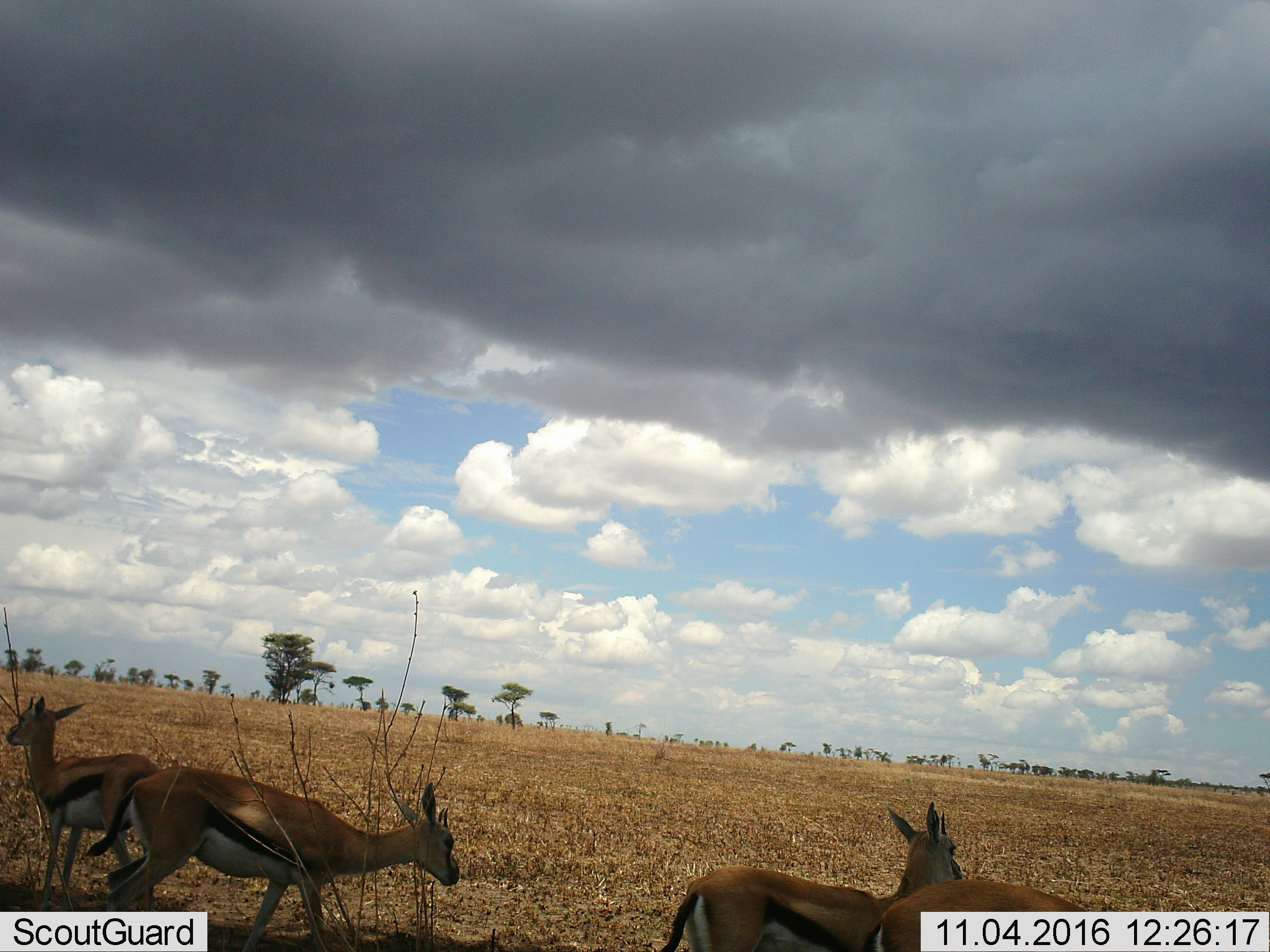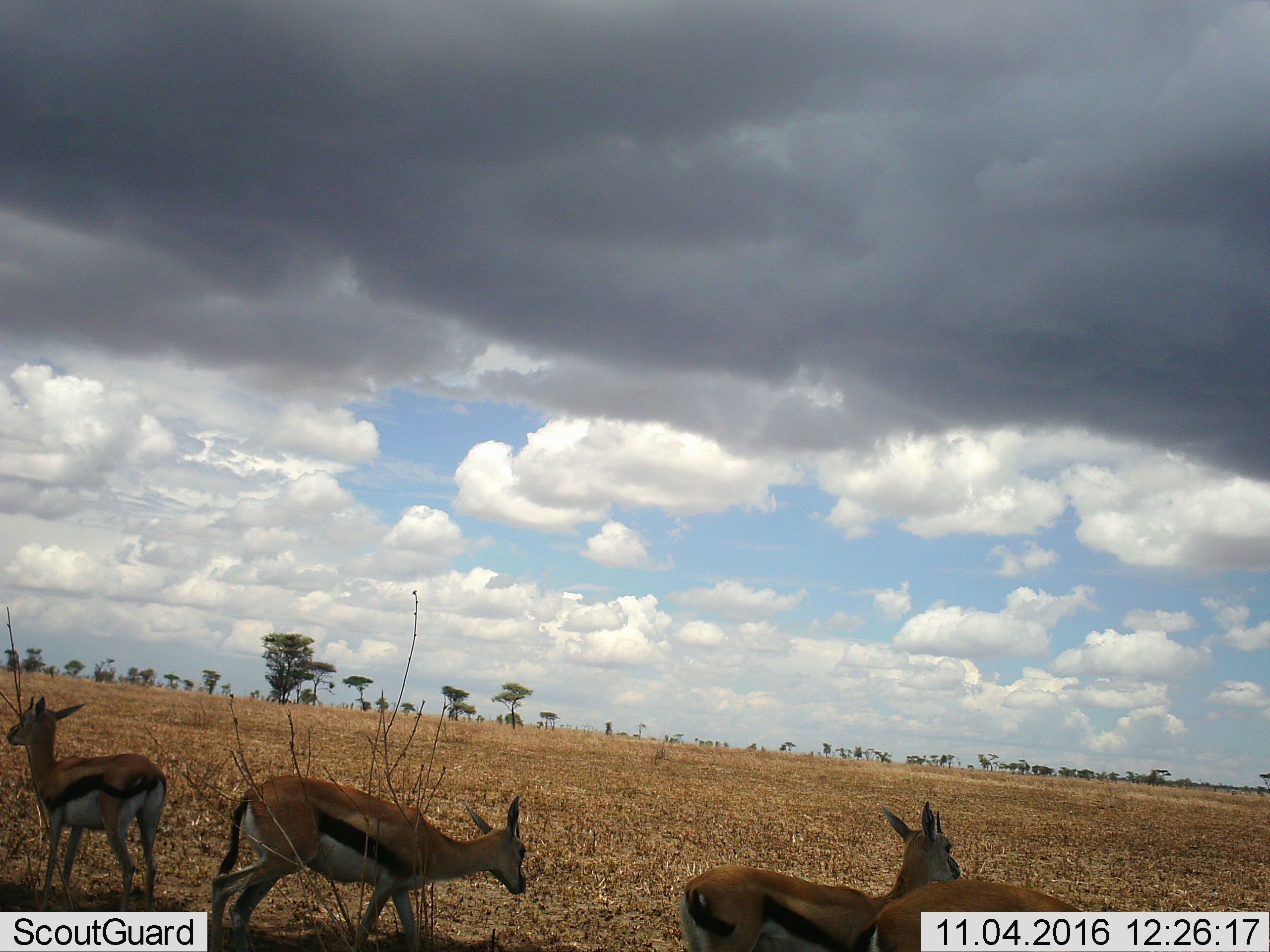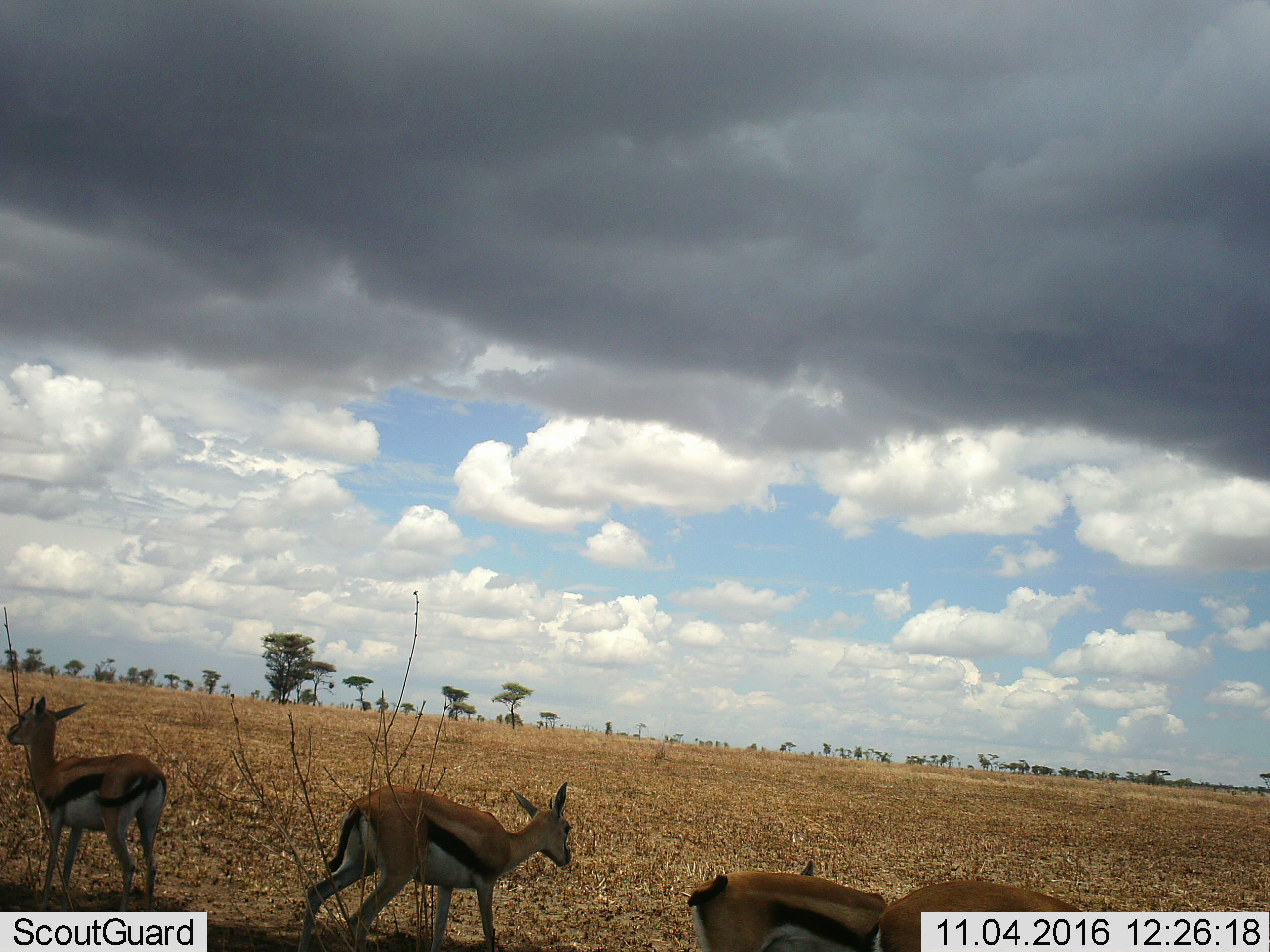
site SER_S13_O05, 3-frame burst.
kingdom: Animalia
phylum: Chordata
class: Mammalia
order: Artiodactyla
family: Bovidae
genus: Eudorcas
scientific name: Eudorcas thomsonii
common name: thomson's gazelle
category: gazellethomsons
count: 4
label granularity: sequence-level